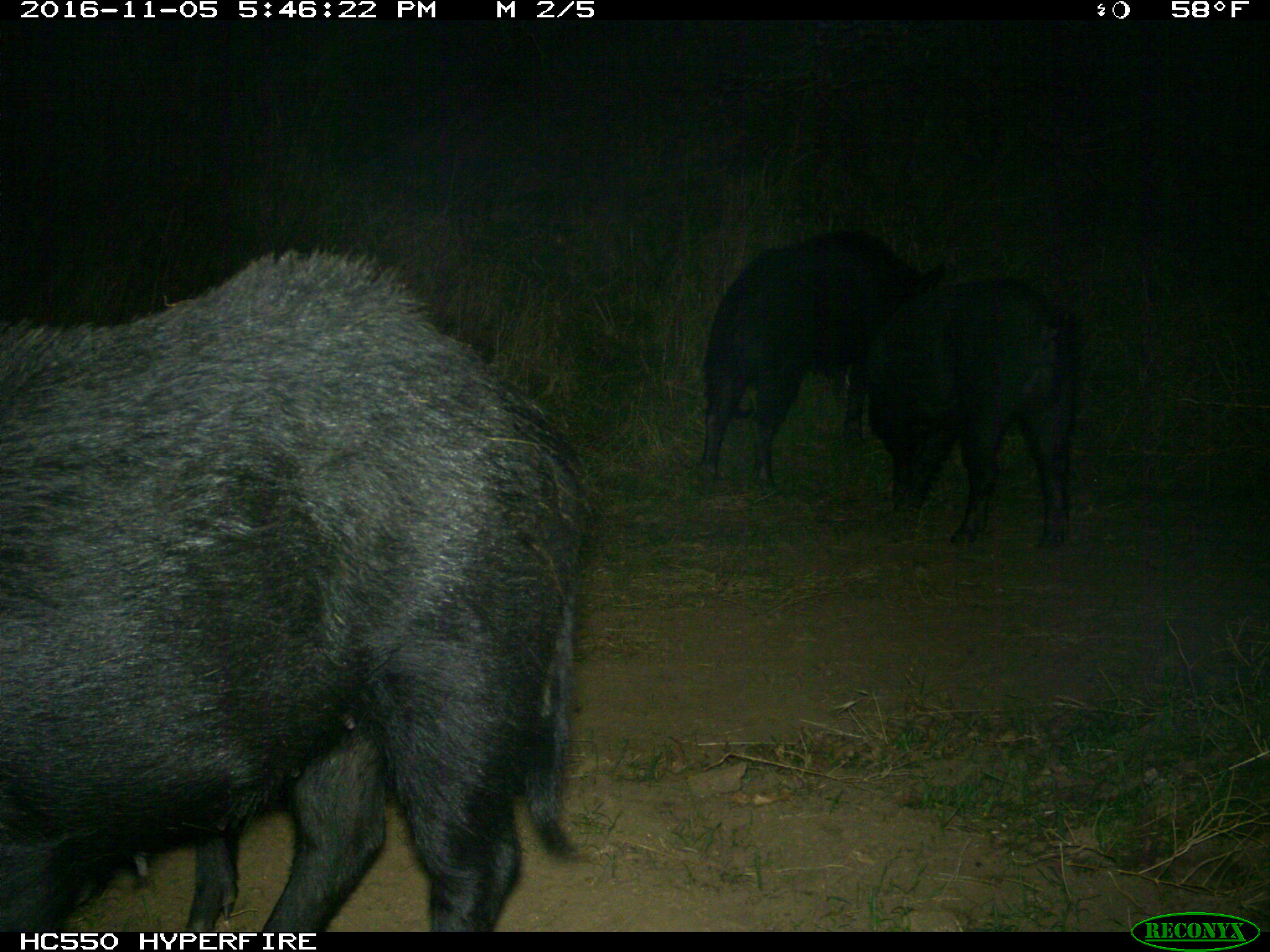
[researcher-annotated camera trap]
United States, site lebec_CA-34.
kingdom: Animalia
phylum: Chordata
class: Mammalia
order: Artiodactyla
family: Suidae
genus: Sus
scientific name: Sus scrofa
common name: wild boar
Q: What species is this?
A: Sus scrofa (wild boar).